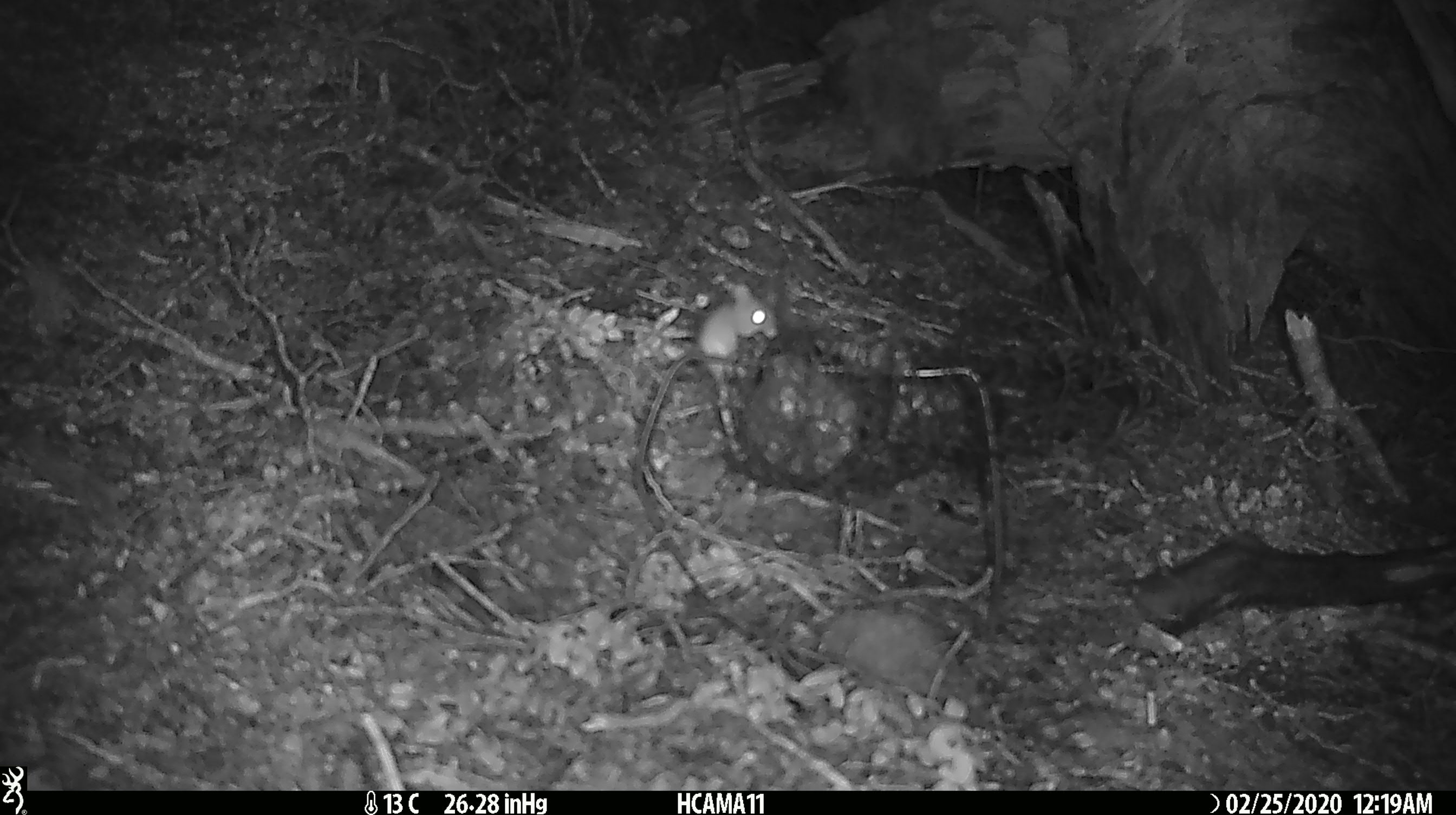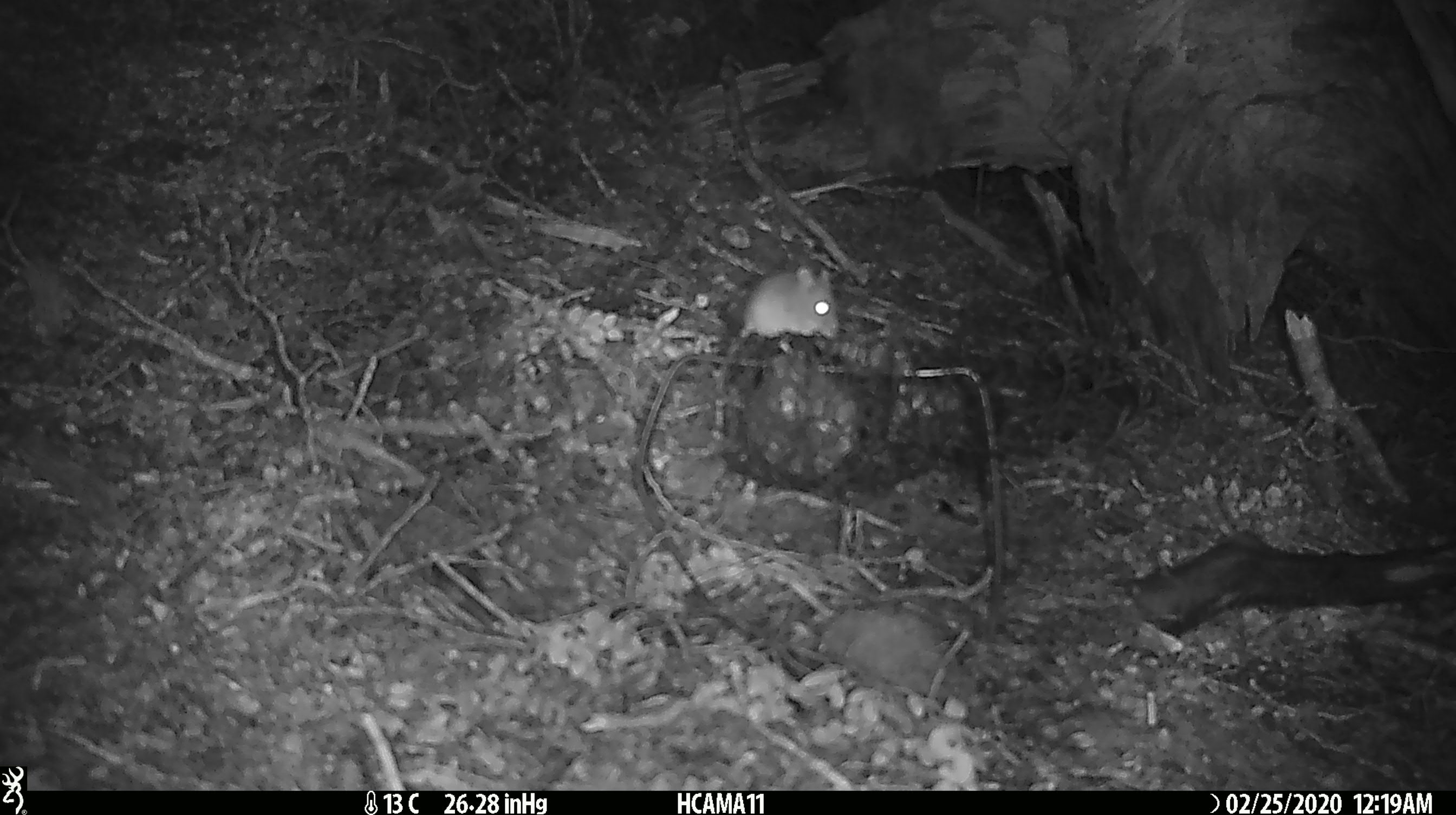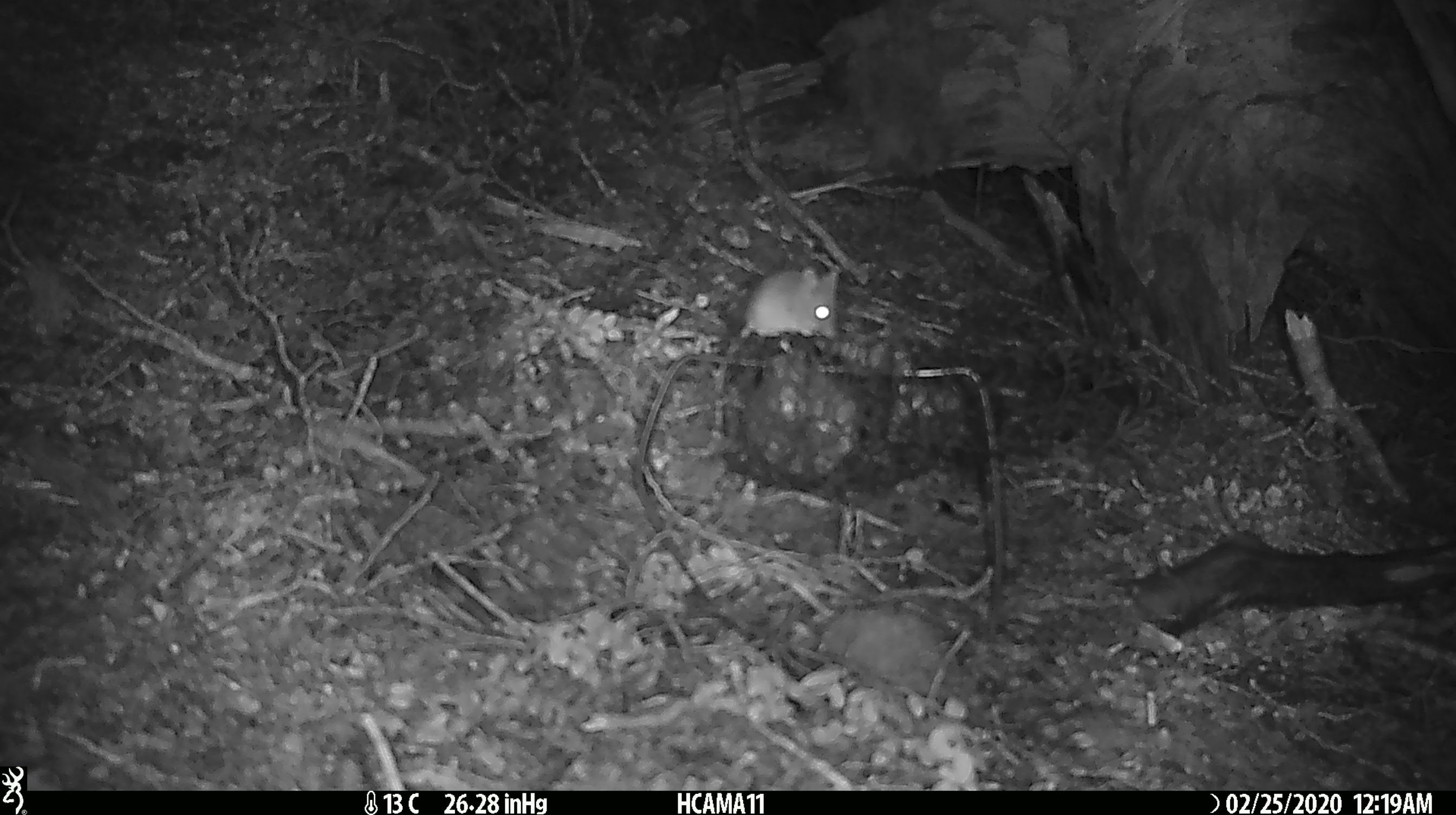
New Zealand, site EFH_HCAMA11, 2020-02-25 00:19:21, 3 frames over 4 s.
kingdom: Animalia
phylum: Chordata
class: Mammalia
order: Rodentia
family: Muridae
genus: Mus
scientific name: Mus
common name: mouse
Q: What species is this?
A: Mouse (Mus).